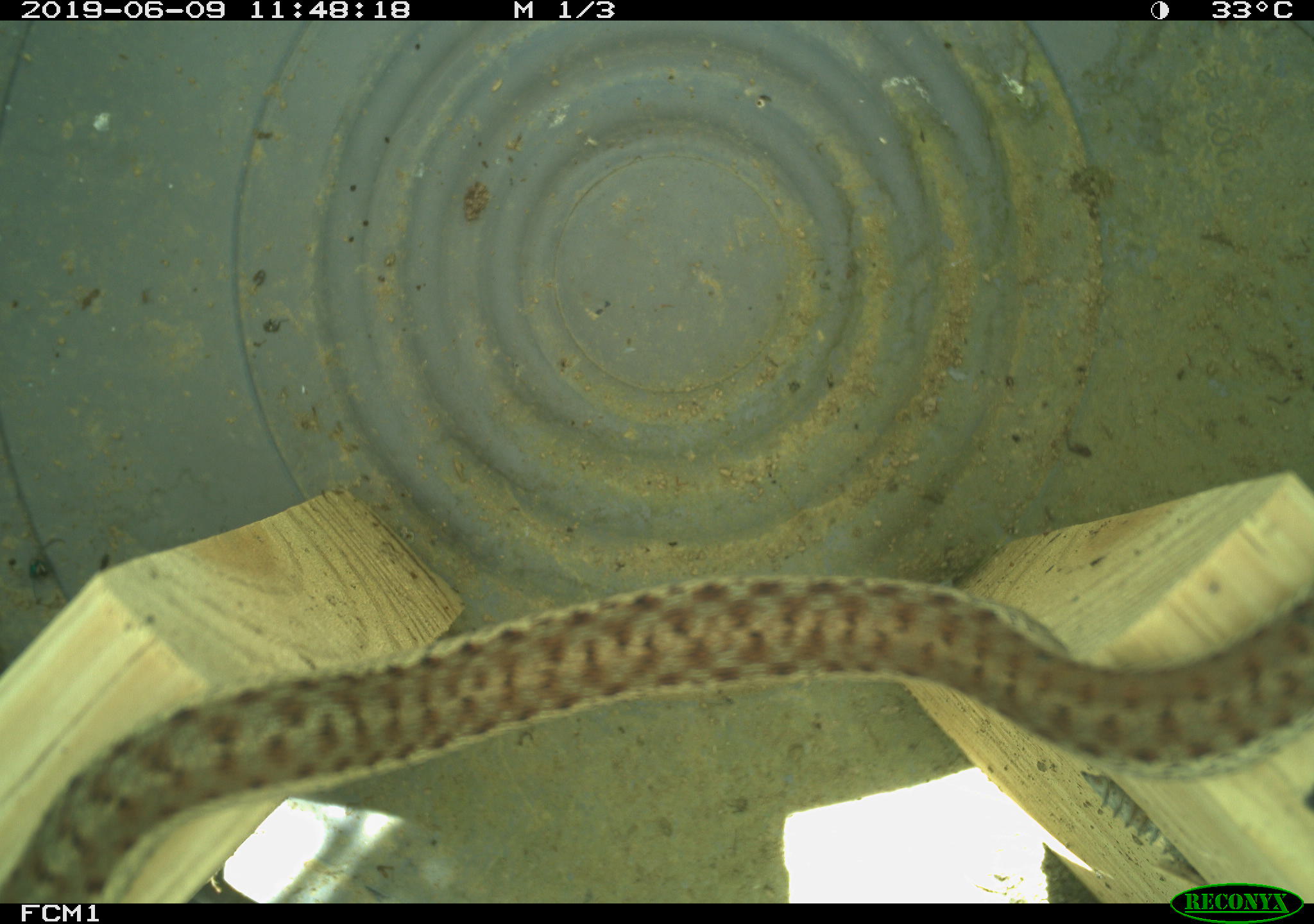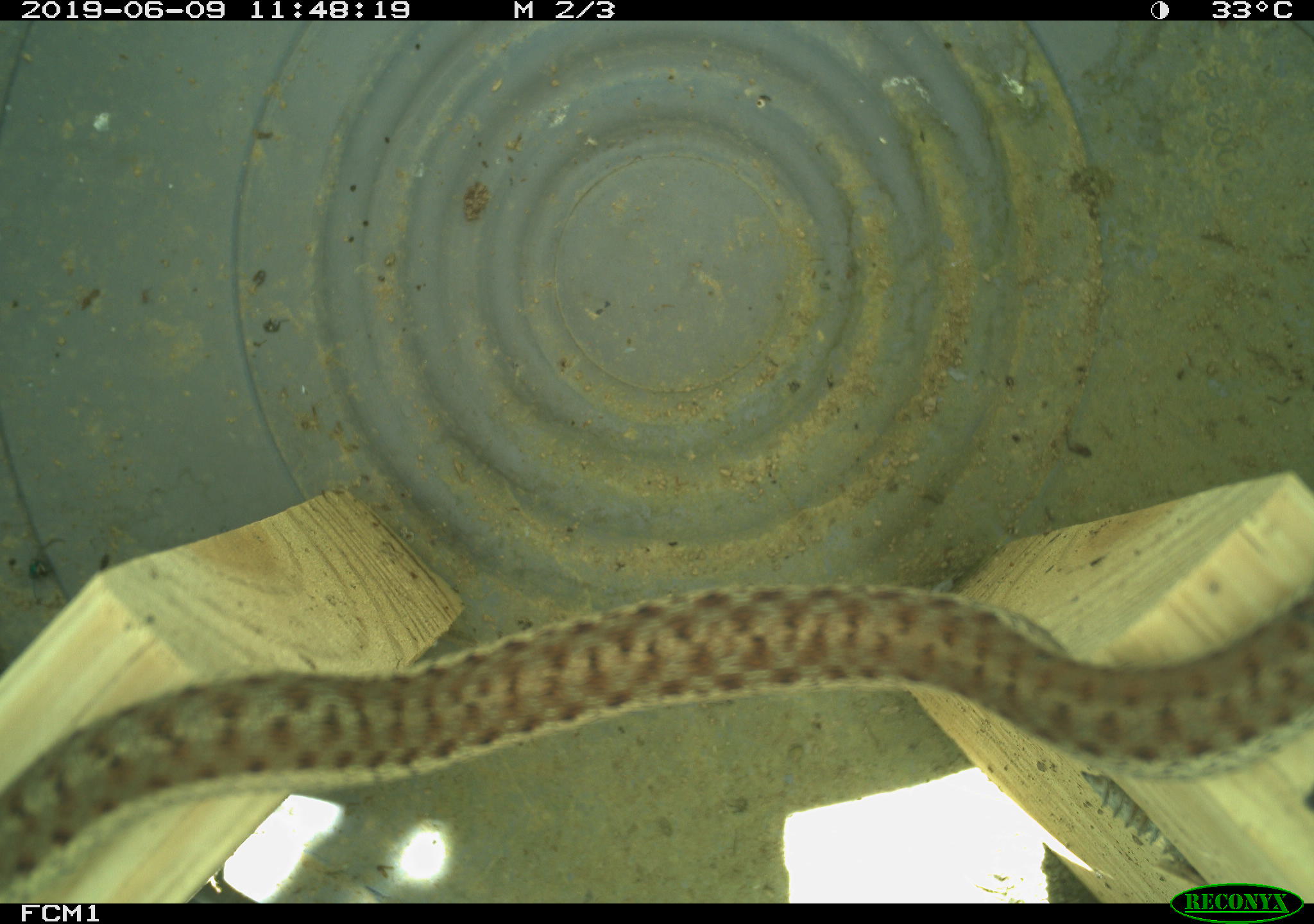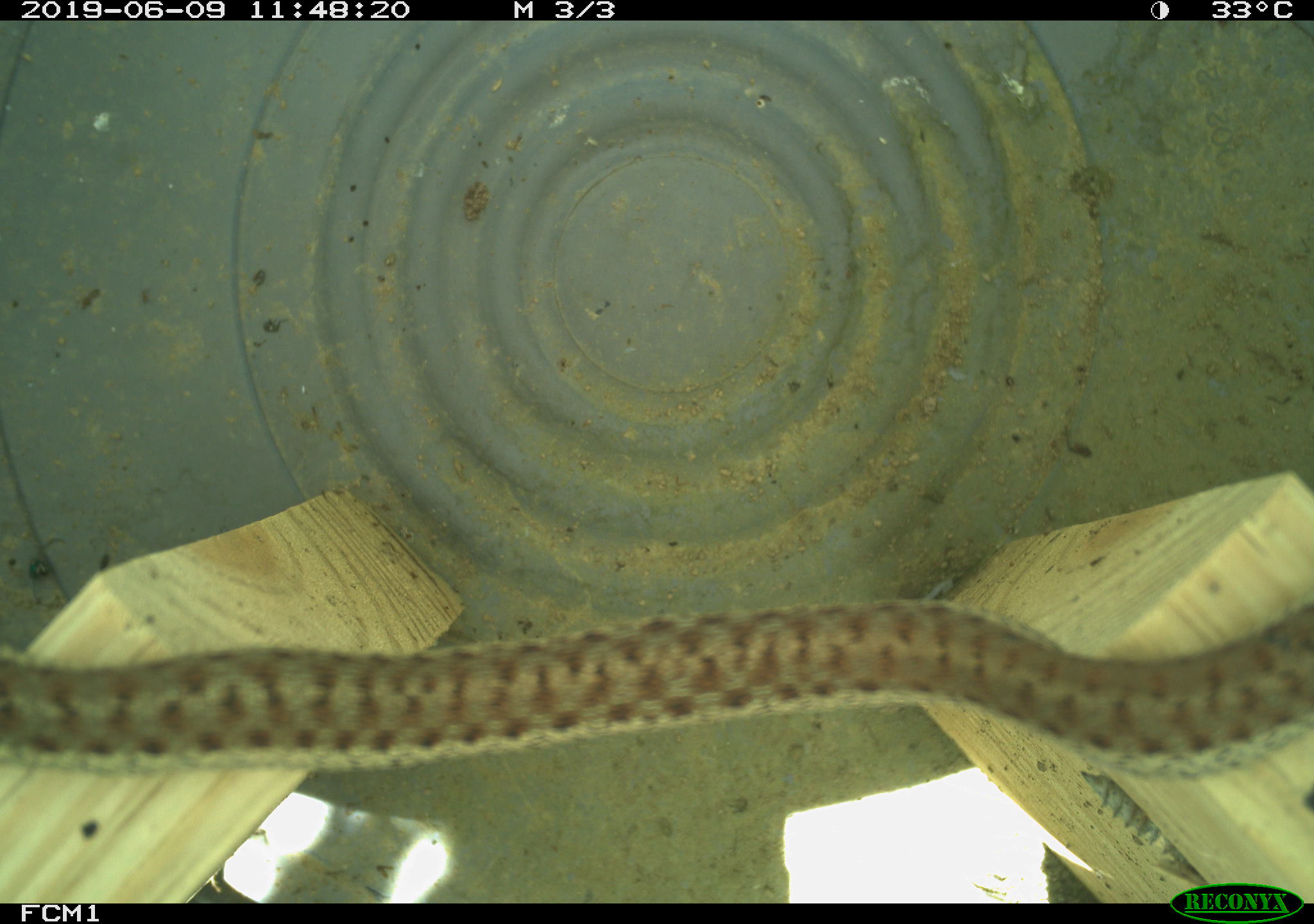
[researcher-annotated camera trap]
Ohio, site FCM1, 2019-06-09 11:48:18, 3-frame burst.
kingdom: Animalia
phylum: Chordata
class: Reptilia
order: Squamata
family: Colubridae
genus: Thamnophis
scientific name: Thamnophis sirtalis sirtalis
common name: eastern gartersnake